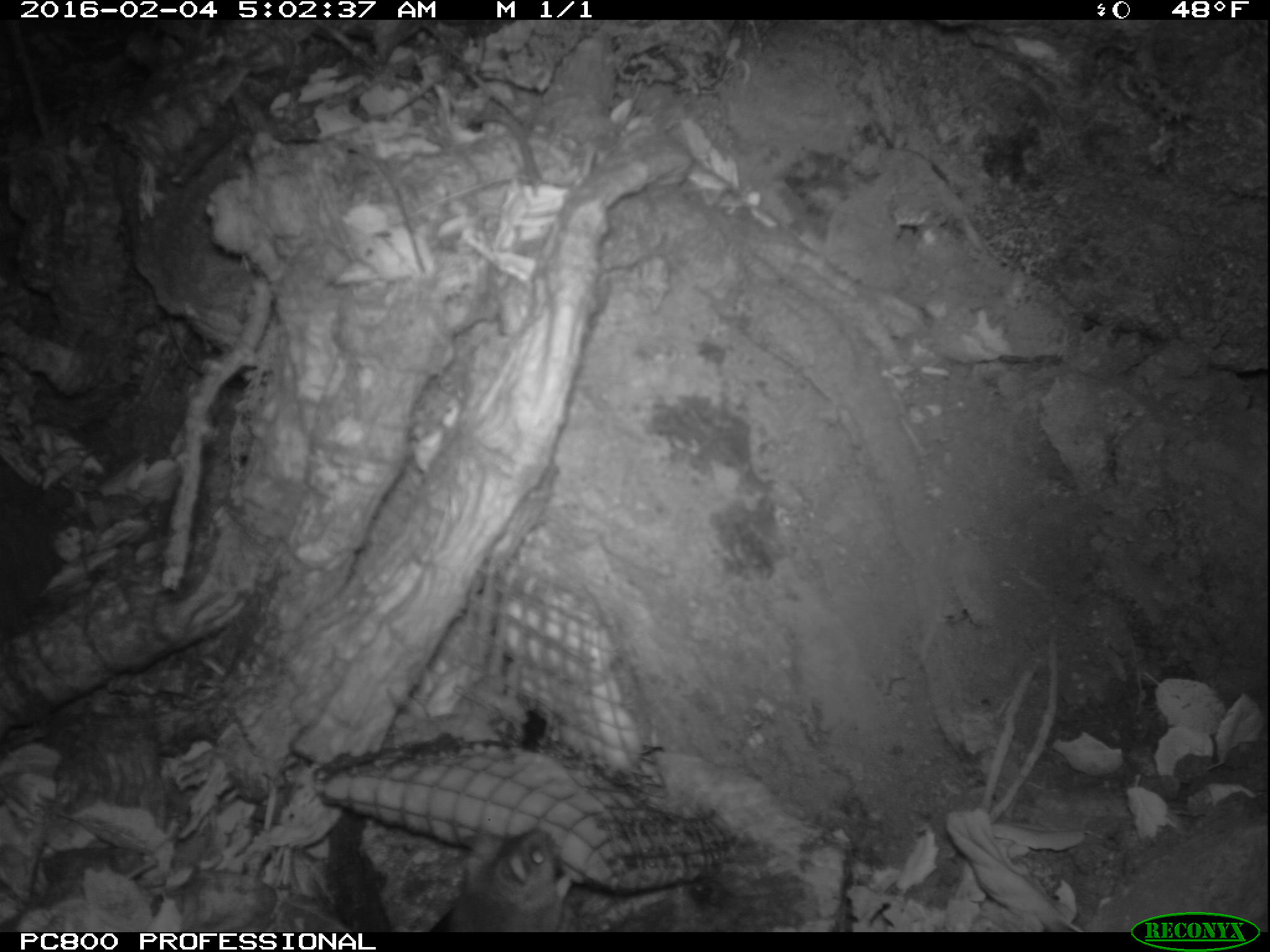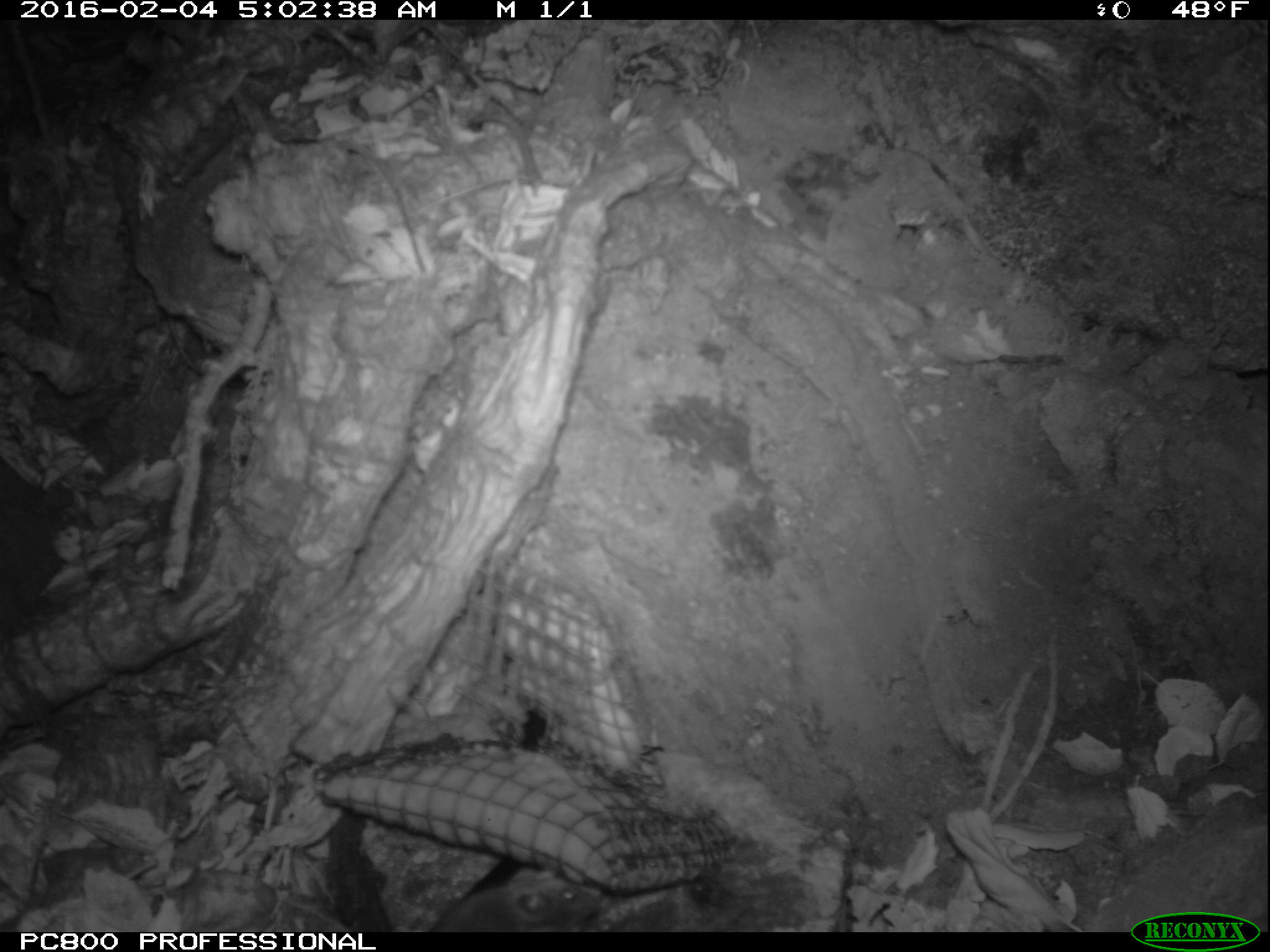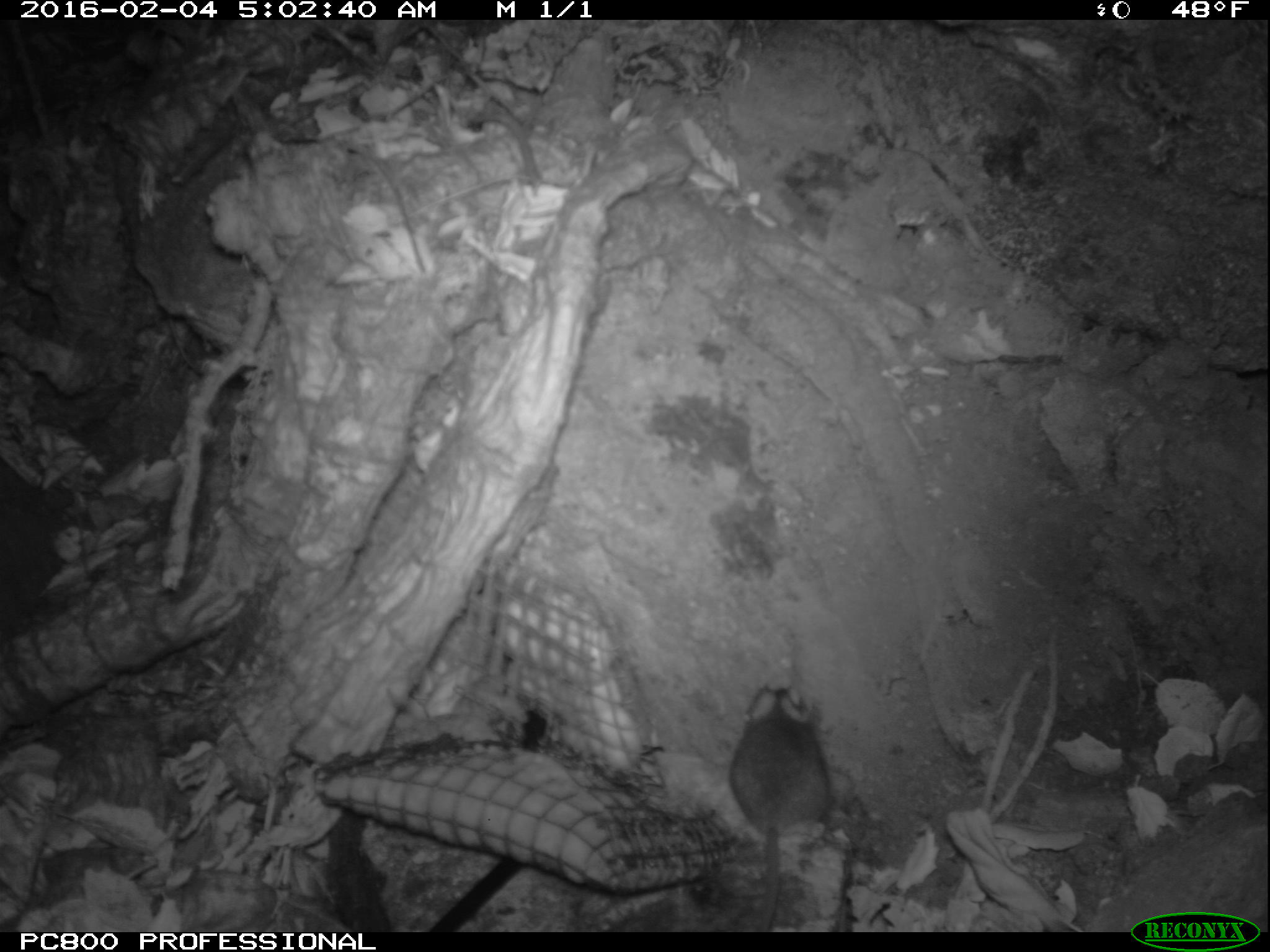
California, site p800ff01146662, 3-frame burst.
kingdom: Animalia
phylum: Chordata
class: Mammalia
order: Rodentia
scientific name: Rodentia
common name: rodent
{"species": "rodent (Rodentia)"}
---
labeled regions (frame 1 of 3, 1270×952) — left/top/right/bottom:
rodent: 432/826/571/928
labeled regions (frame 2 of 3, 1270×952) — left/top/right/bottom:
rodent: 287/863/602/932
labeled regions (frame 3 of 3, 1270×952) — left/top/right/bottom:
rodent: 727/682/828/932